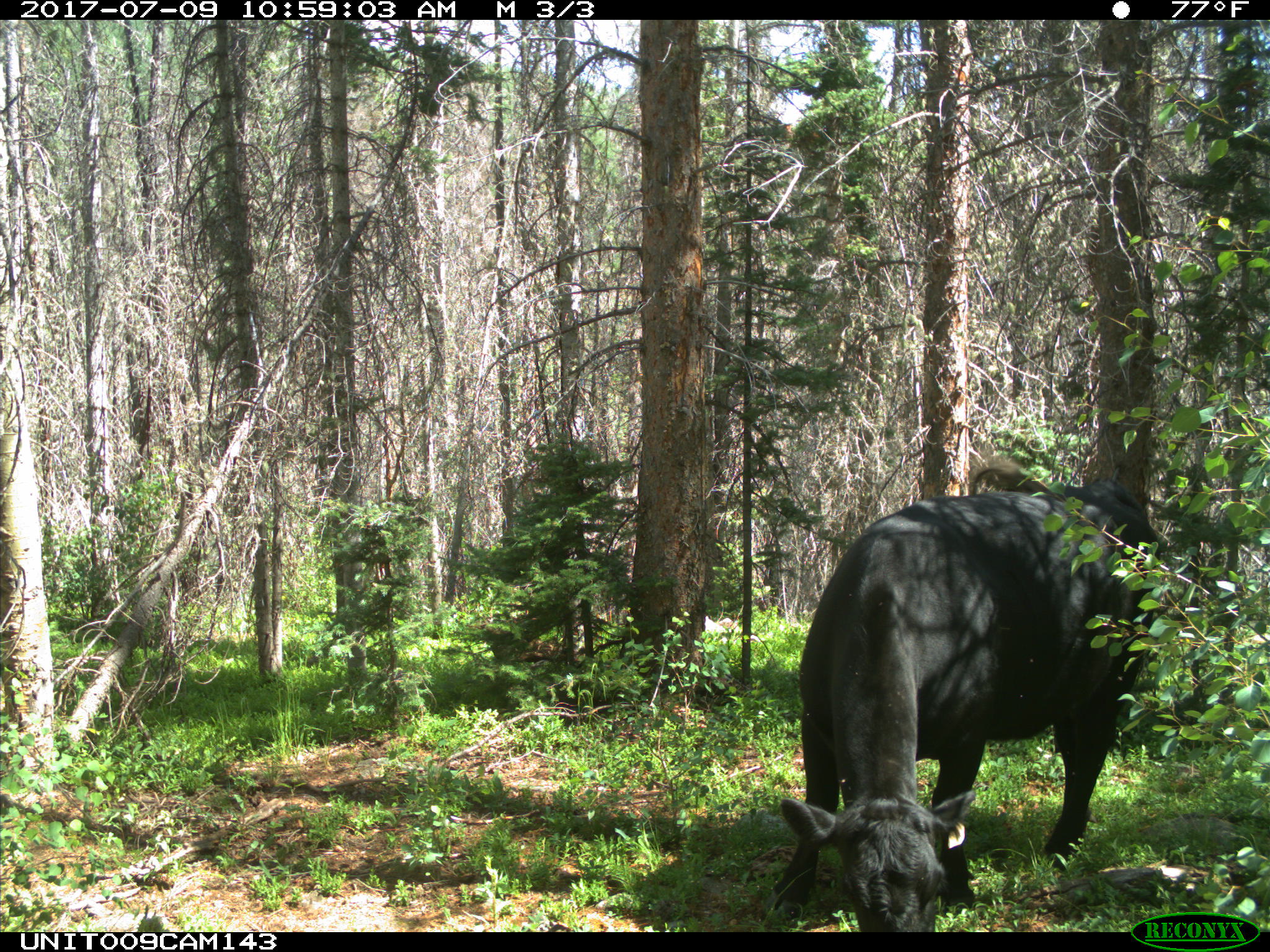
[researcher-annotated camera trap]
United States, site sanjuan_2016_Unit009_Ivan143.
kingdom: Animalia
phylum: Chordata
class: Mammalia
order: Artiodactyla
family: Bovidae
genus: Bos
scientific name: Bos taurus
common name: domestic cow